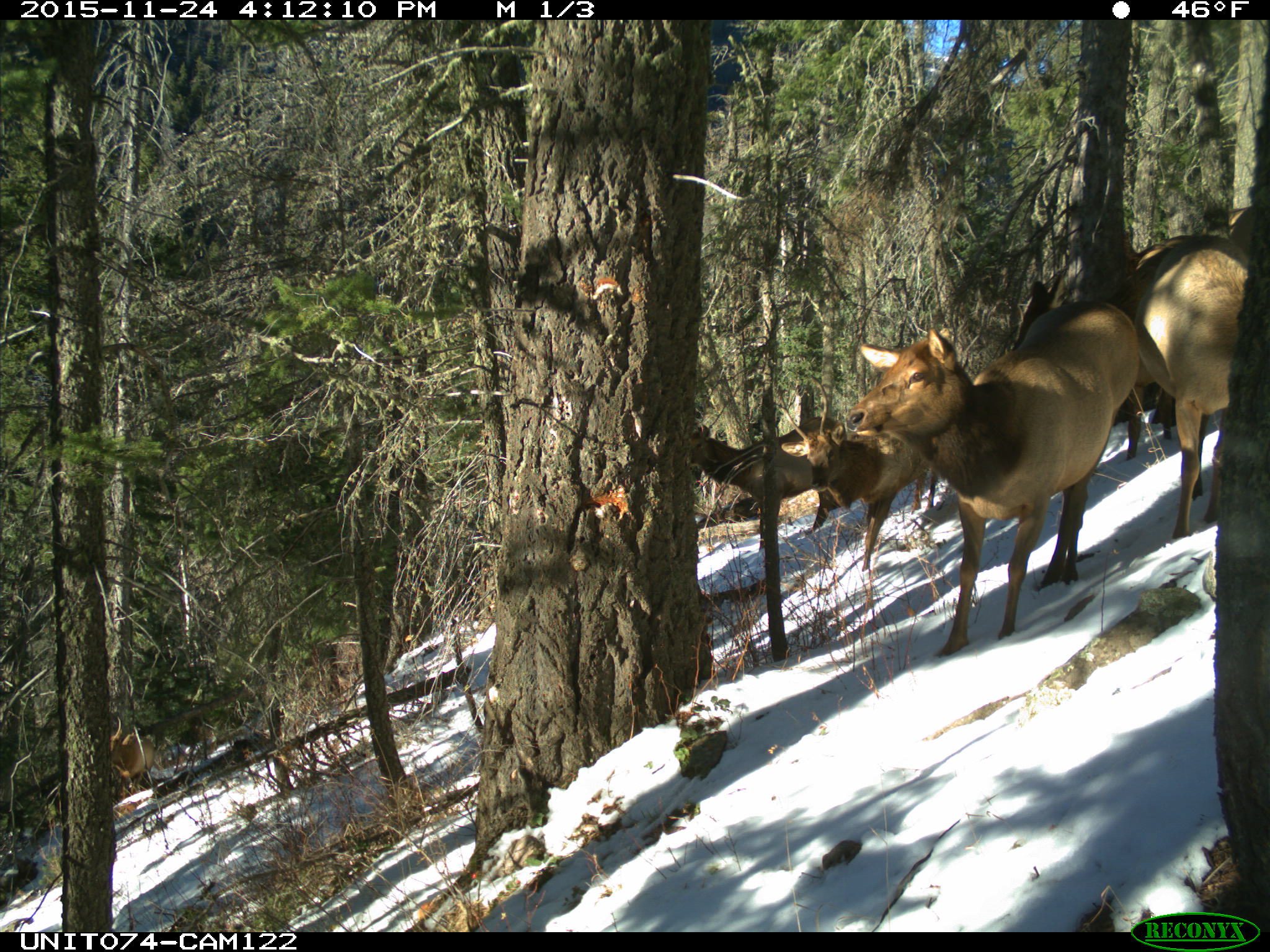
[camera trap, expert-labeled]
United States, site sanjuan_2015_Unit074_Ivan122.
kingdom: Animalia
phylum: Chordata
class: Mammalia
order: Artiodactyla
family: Cervidae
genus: Cervus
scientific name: Cervus elaphus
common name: red deer